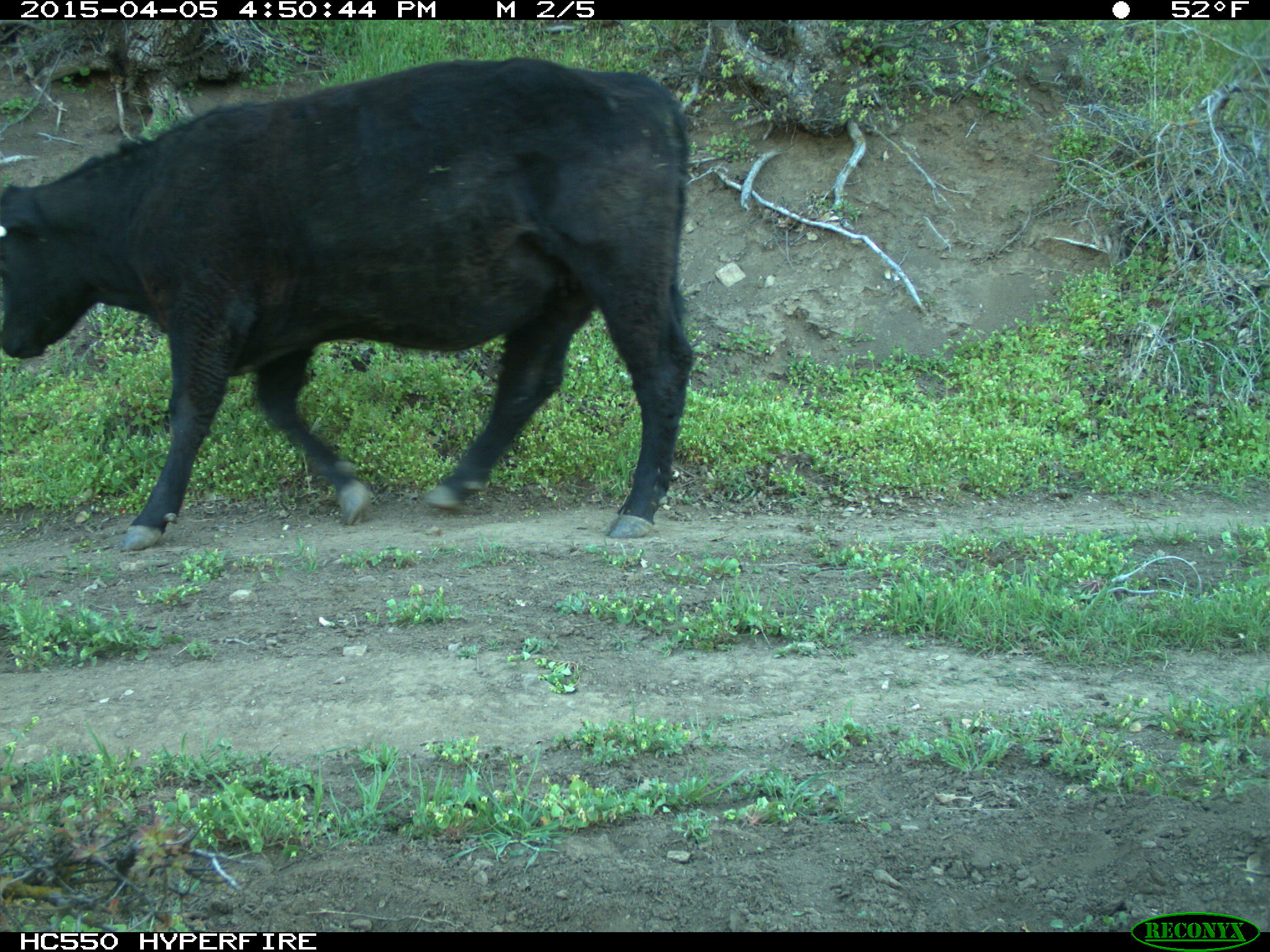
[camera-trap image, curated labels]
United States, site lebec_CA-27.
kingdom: Animalia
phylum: Chordata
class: Mammalia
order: Artiodactyla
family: Bovidae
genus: Bos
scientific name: Bos taurus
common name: domestic cow